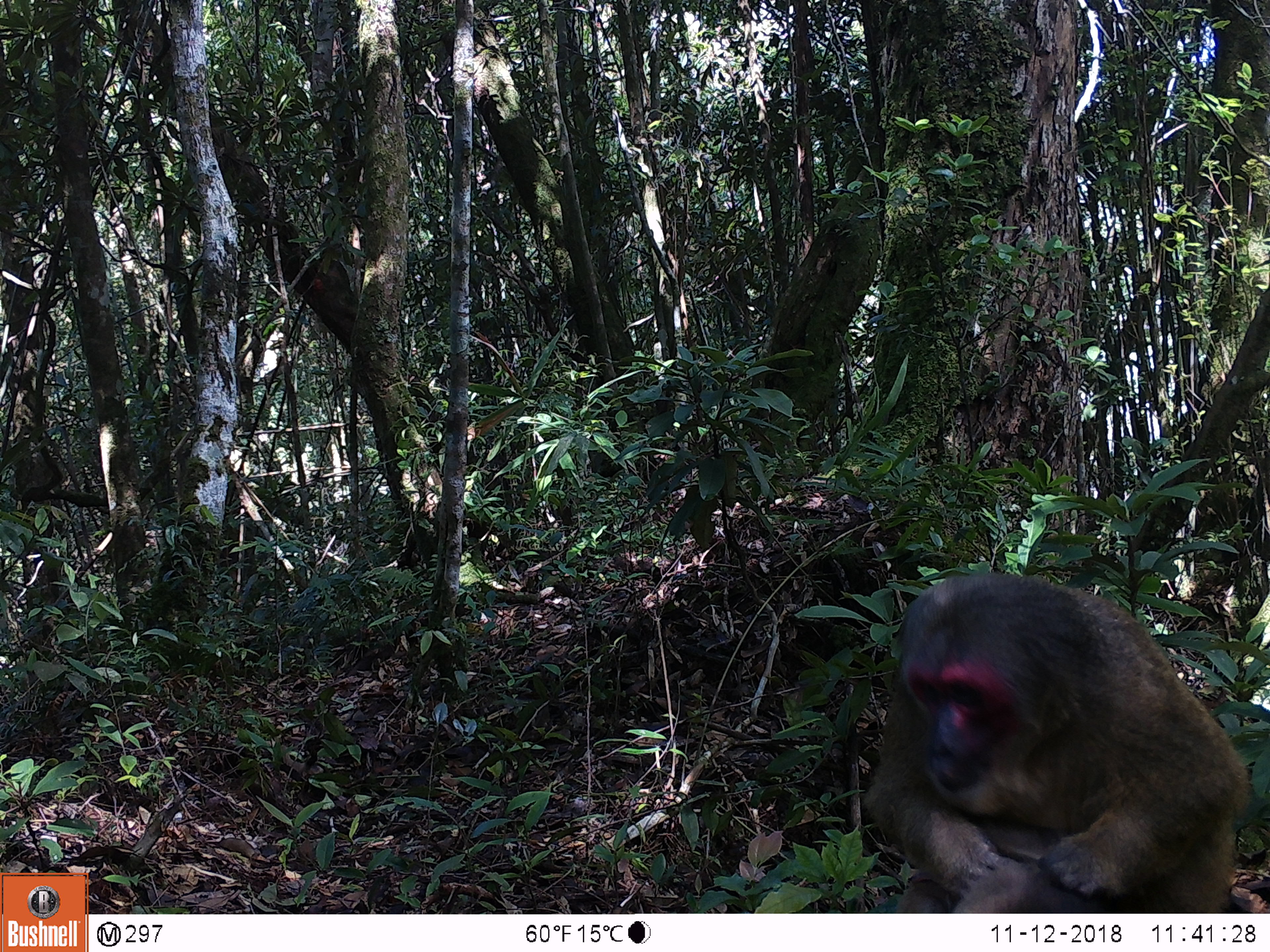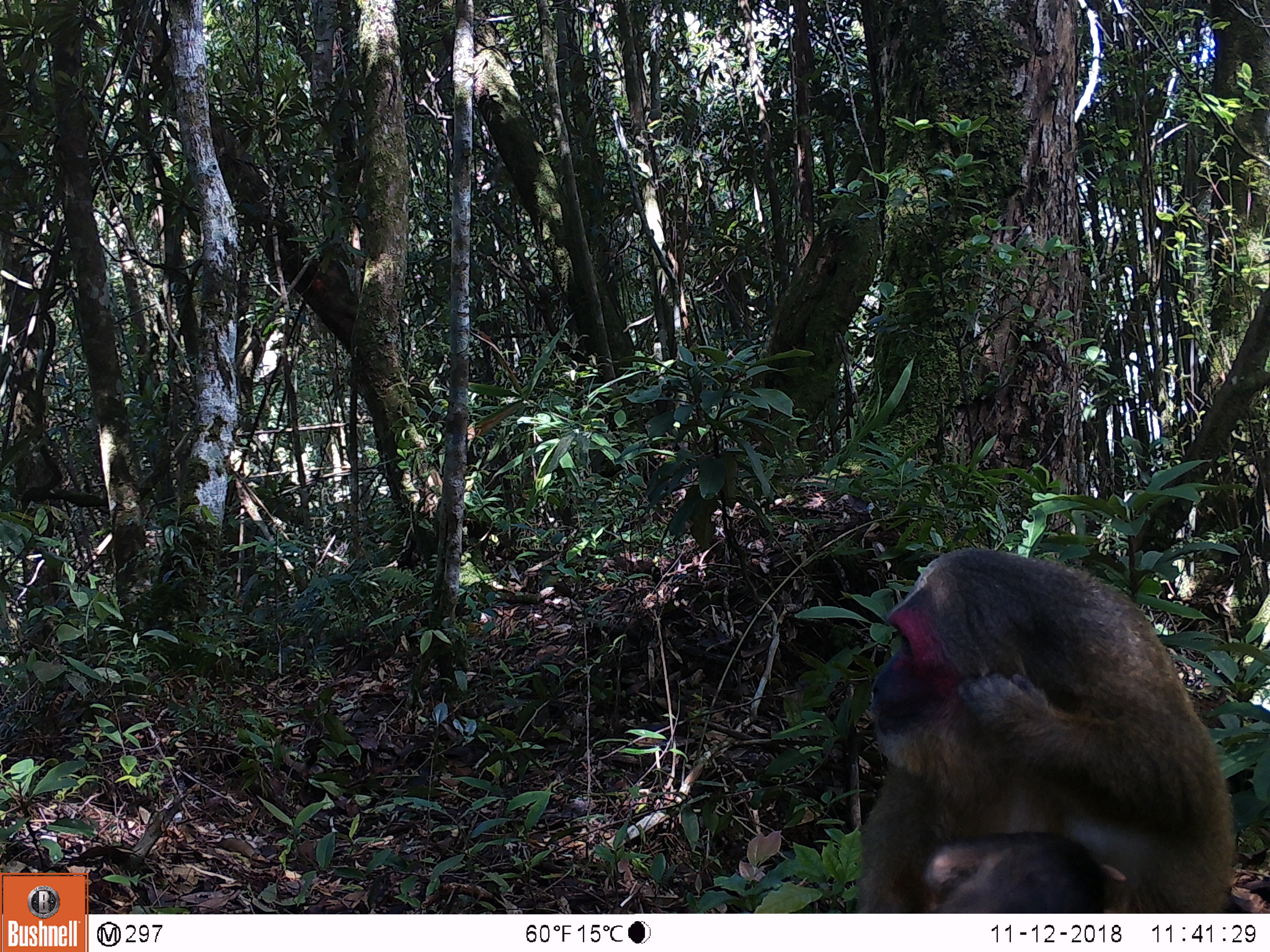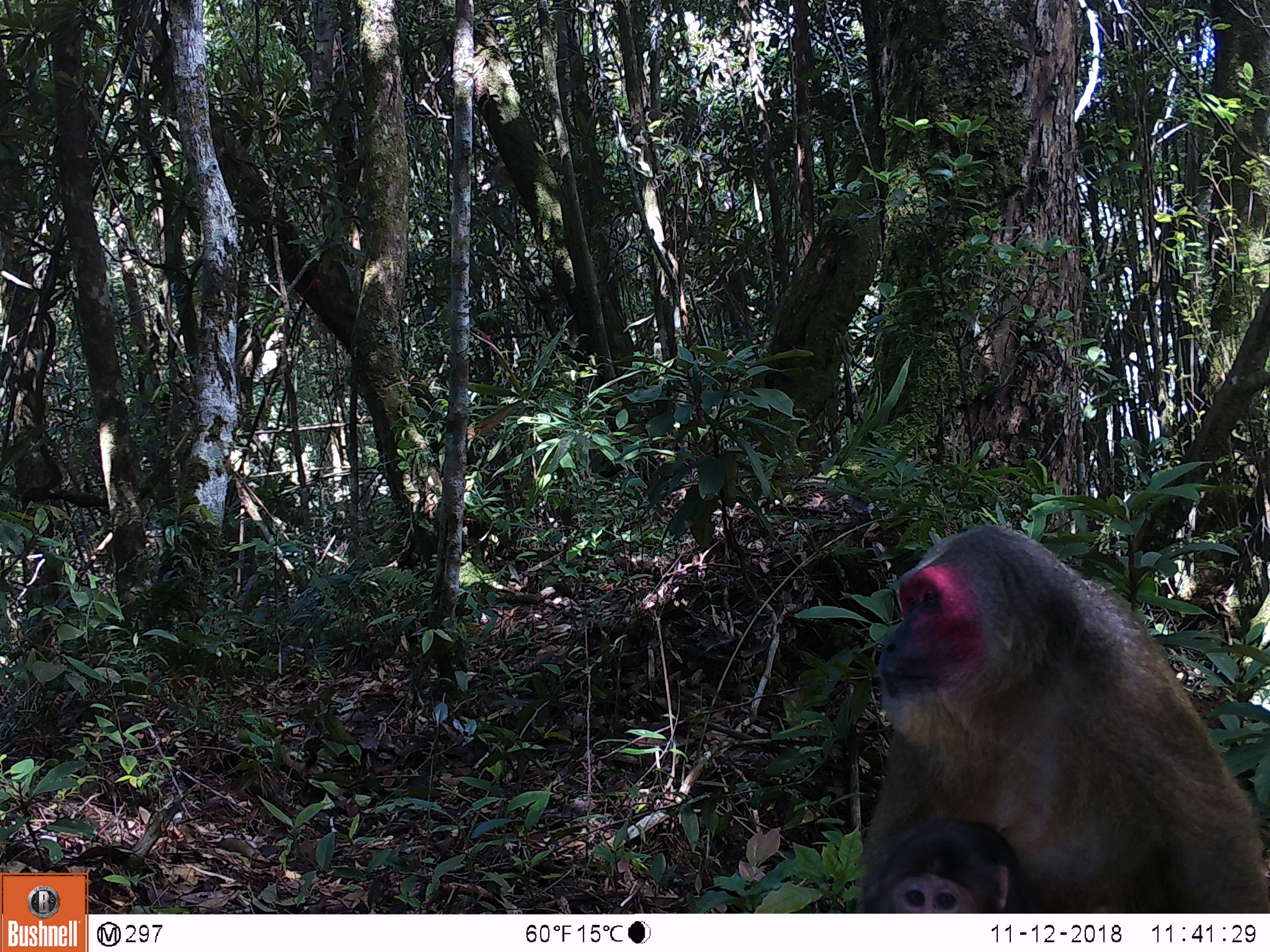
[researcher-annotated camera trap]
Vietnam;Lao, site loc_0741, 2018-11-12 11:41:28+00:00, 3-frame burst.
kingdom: Animalia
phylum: Chordata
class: Mammalia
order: Primates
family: Cercopithecidae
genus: Macaca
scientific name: Macaca arctoides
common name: stump-tailed macaque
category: stump tailed macaque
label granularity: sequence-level